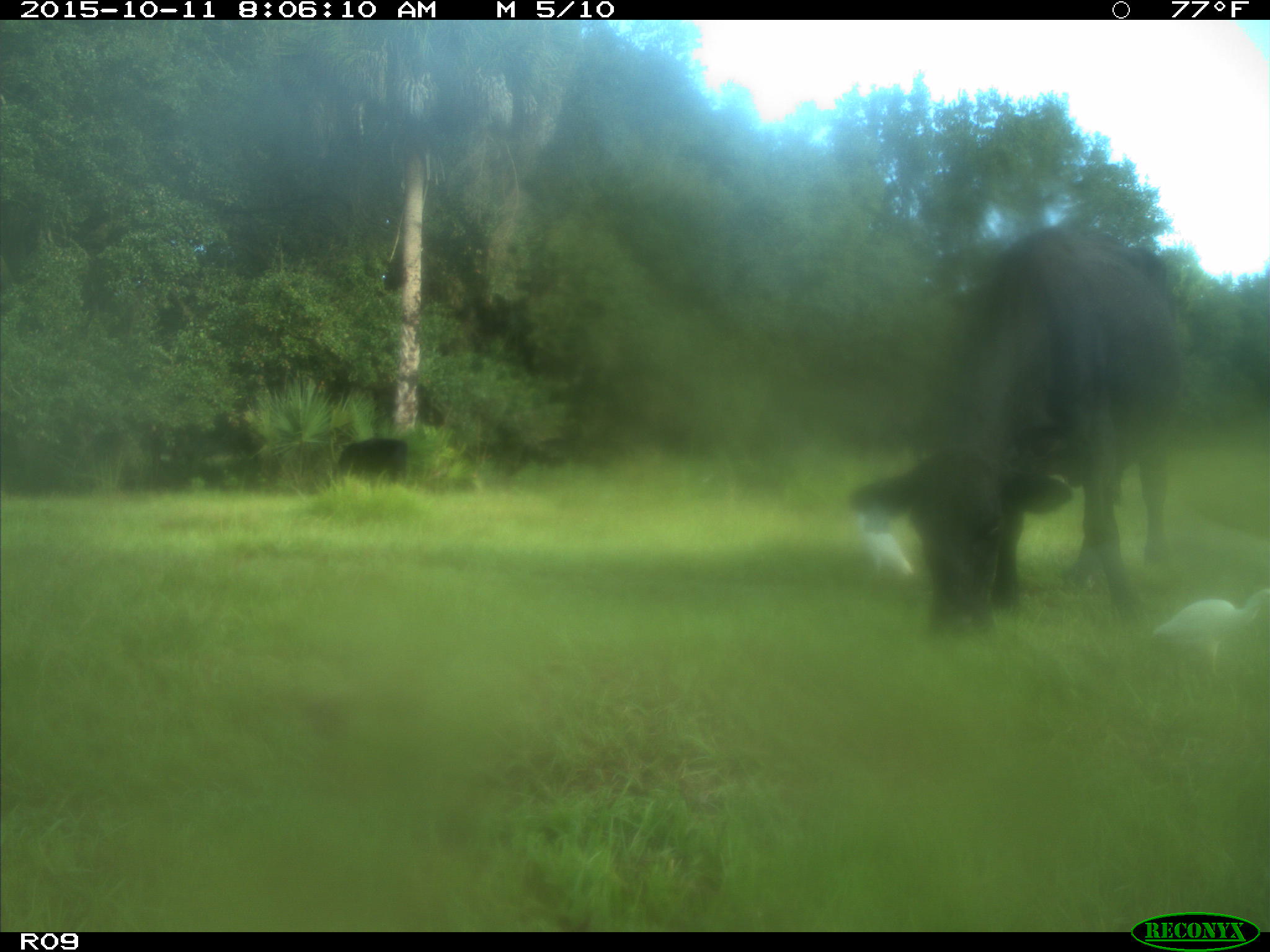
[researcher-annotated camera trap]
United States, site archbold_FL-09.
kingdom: Animalia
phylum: Chordata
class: Mammalia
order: Artiodactyla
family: Bovidae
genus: Bos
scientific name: Bos taurus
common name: domestic cow